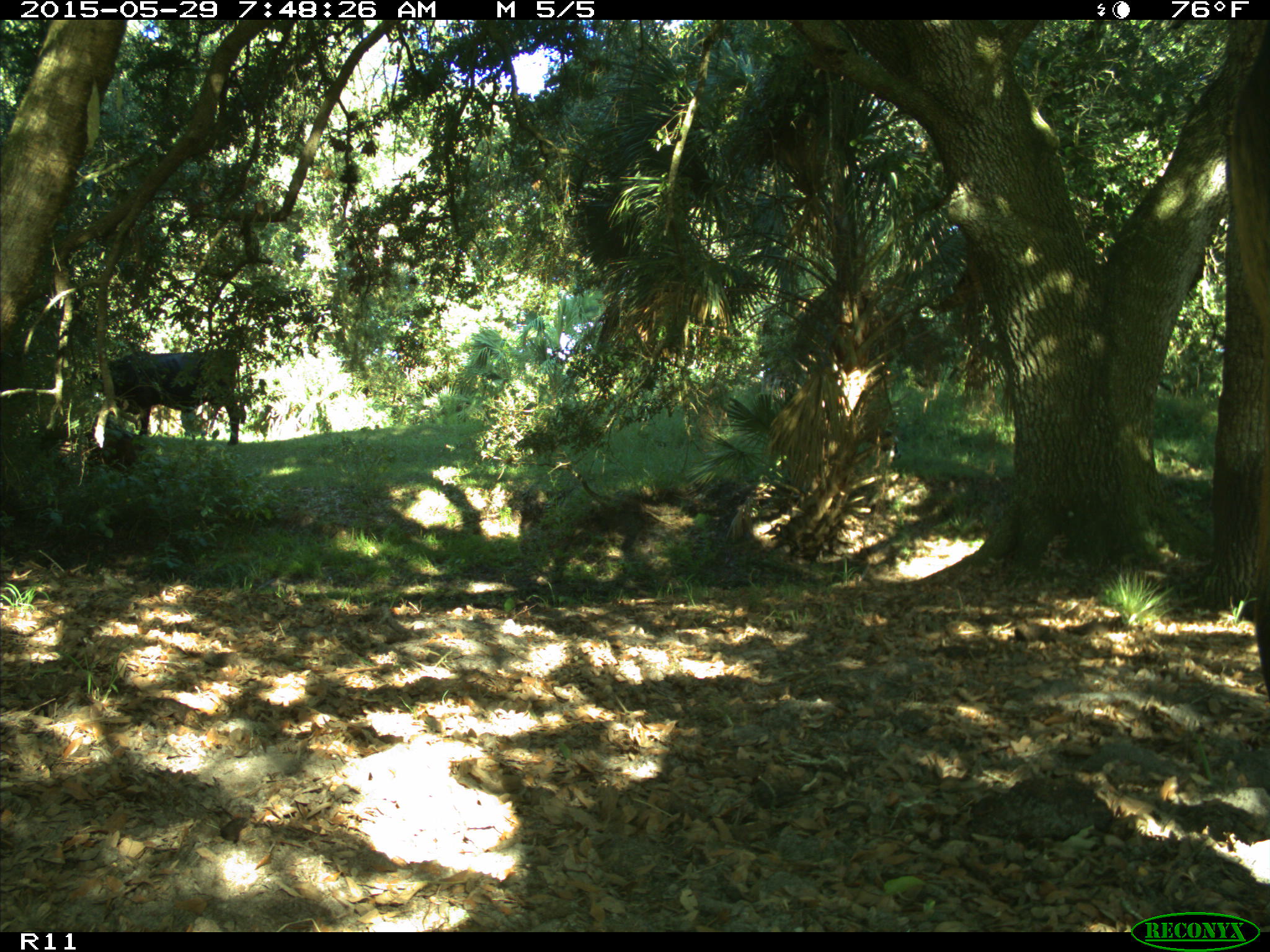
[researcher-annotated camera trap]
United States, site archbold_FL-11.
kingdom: Animalia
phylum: Chordata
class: Mammalia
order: Artiodactyla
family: Bovidae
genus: Bos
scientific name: Bos taurus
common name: domestic cow